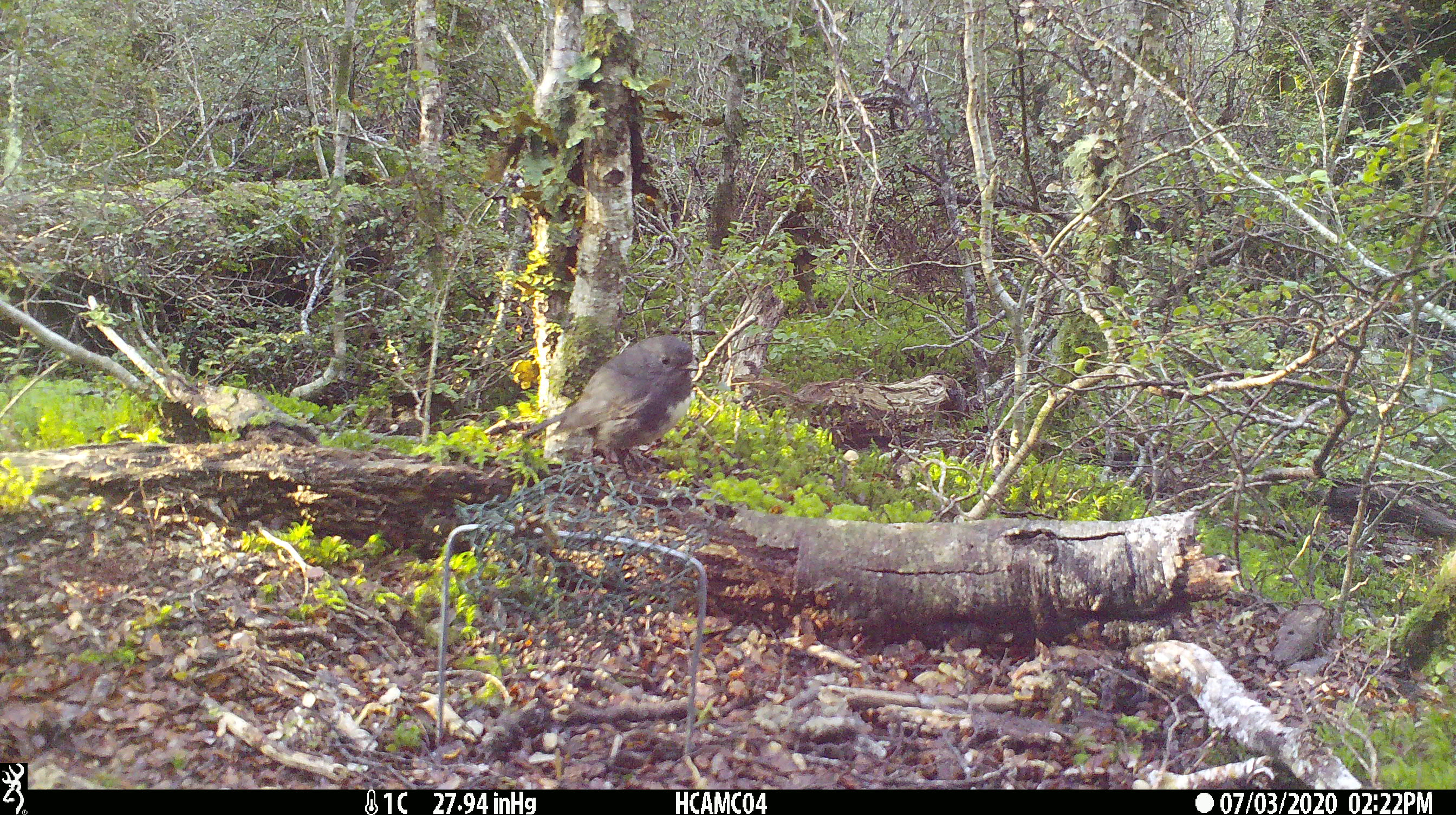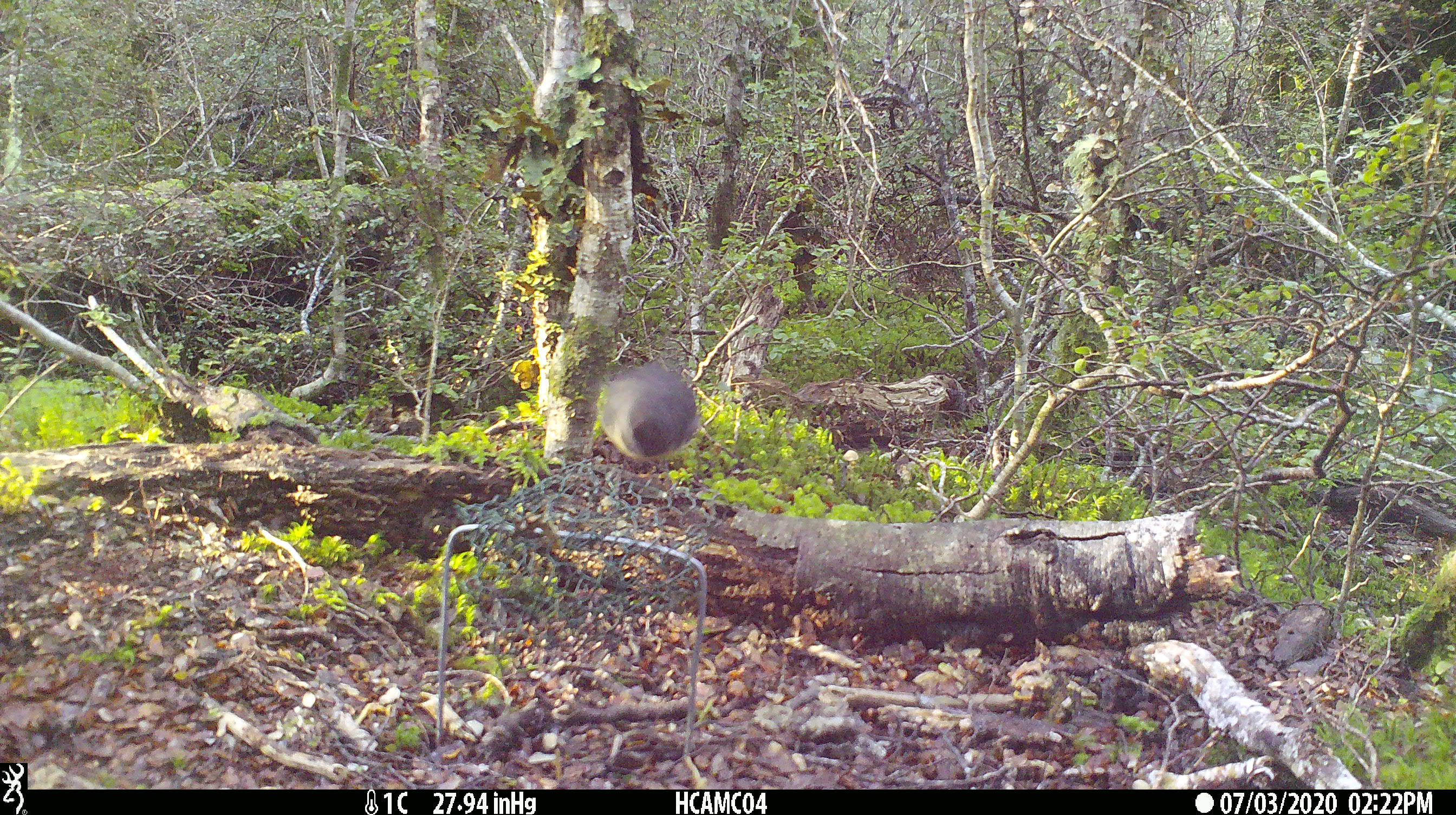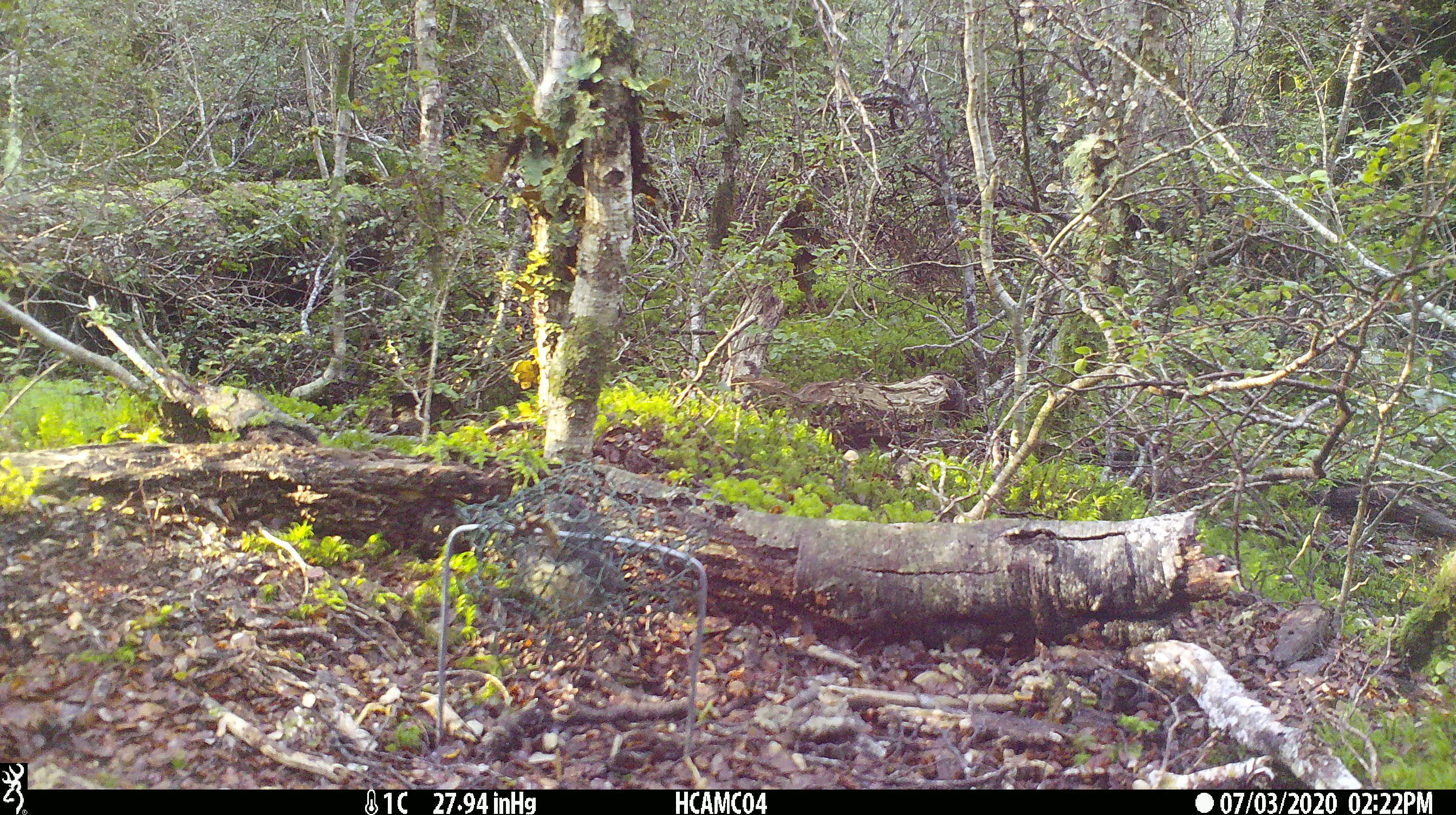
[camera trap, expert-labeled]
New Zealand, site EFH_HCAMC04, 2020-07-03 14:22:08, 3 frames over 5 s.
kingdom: Animalia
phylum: Chordata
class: Aves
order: Passeriformes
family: Petroicidae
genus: Petroica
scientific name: Petroica australis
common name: new zealand robin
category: robin